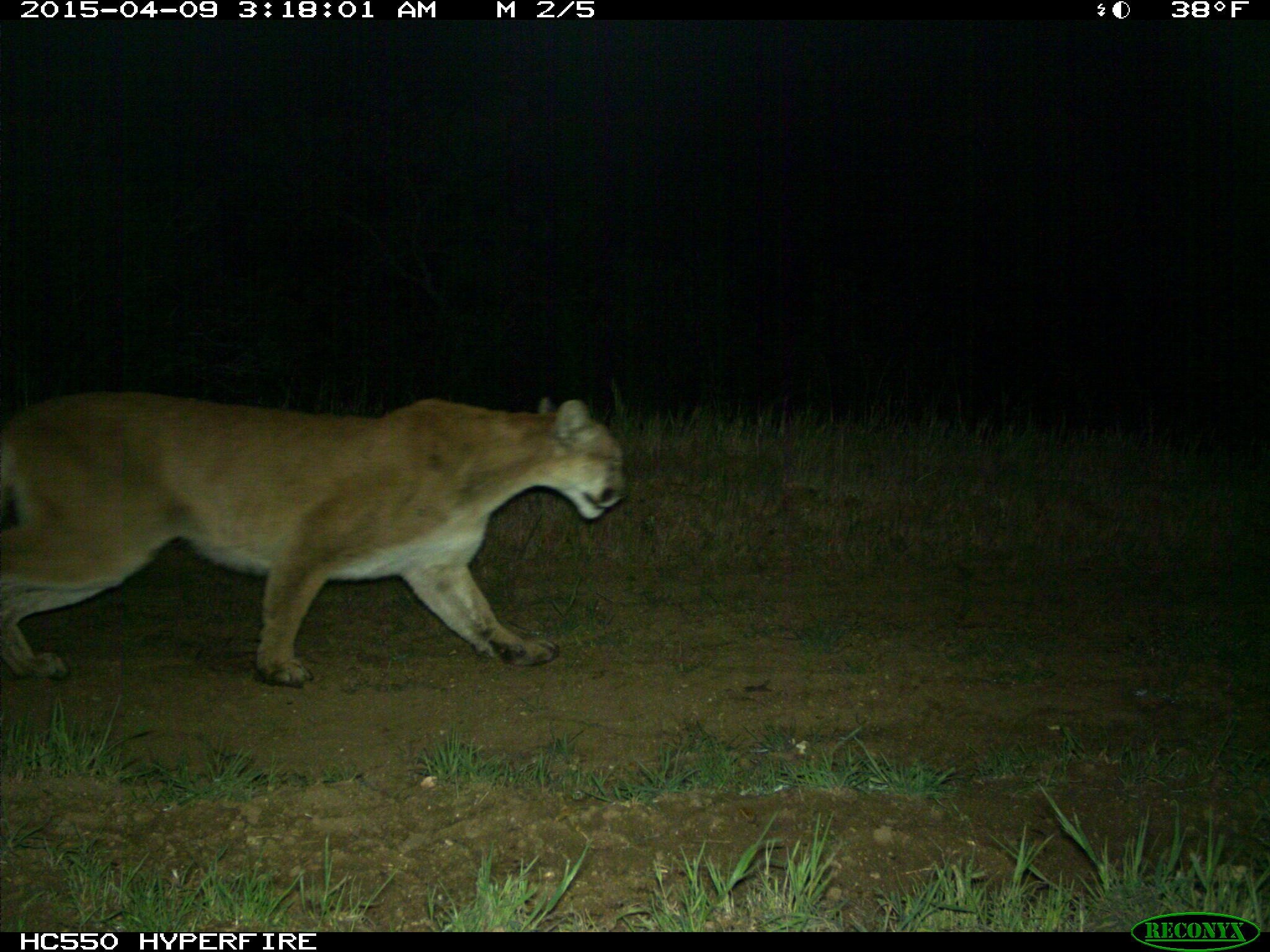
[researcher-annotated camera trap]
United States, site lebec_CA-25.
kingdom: Animalia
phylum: Chordata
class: Mammalia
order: Carnivora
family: Felidae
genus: Puma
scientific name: Puma concolor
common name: mountain lion